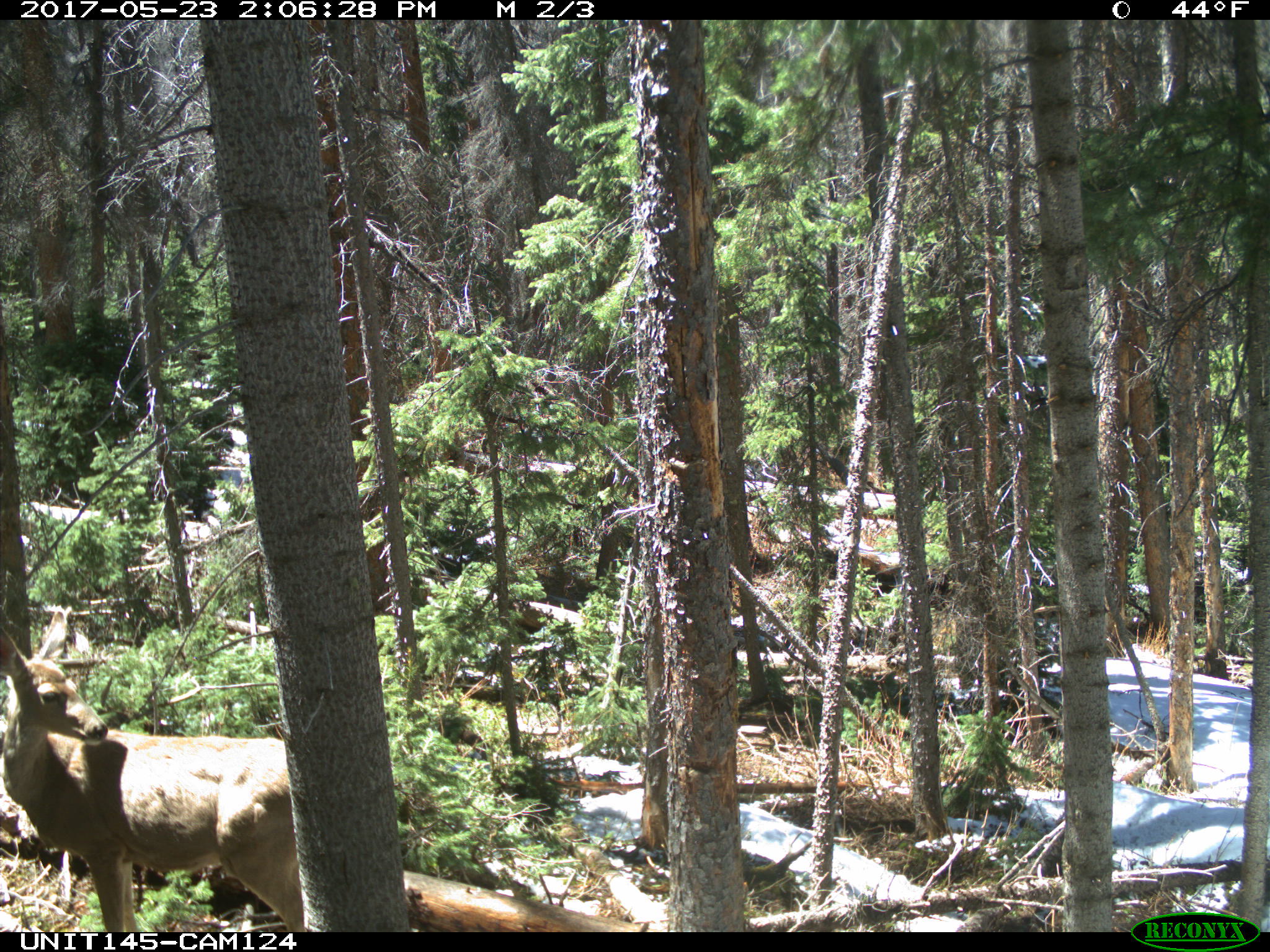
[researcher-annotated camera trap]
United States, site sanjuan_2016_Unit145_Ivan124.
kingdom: Animalia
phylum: Chordata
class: Mammalia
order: Artiodactyla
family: Cervidae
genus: Odocoileus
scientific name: Odocoileus hemionus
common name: mule deer